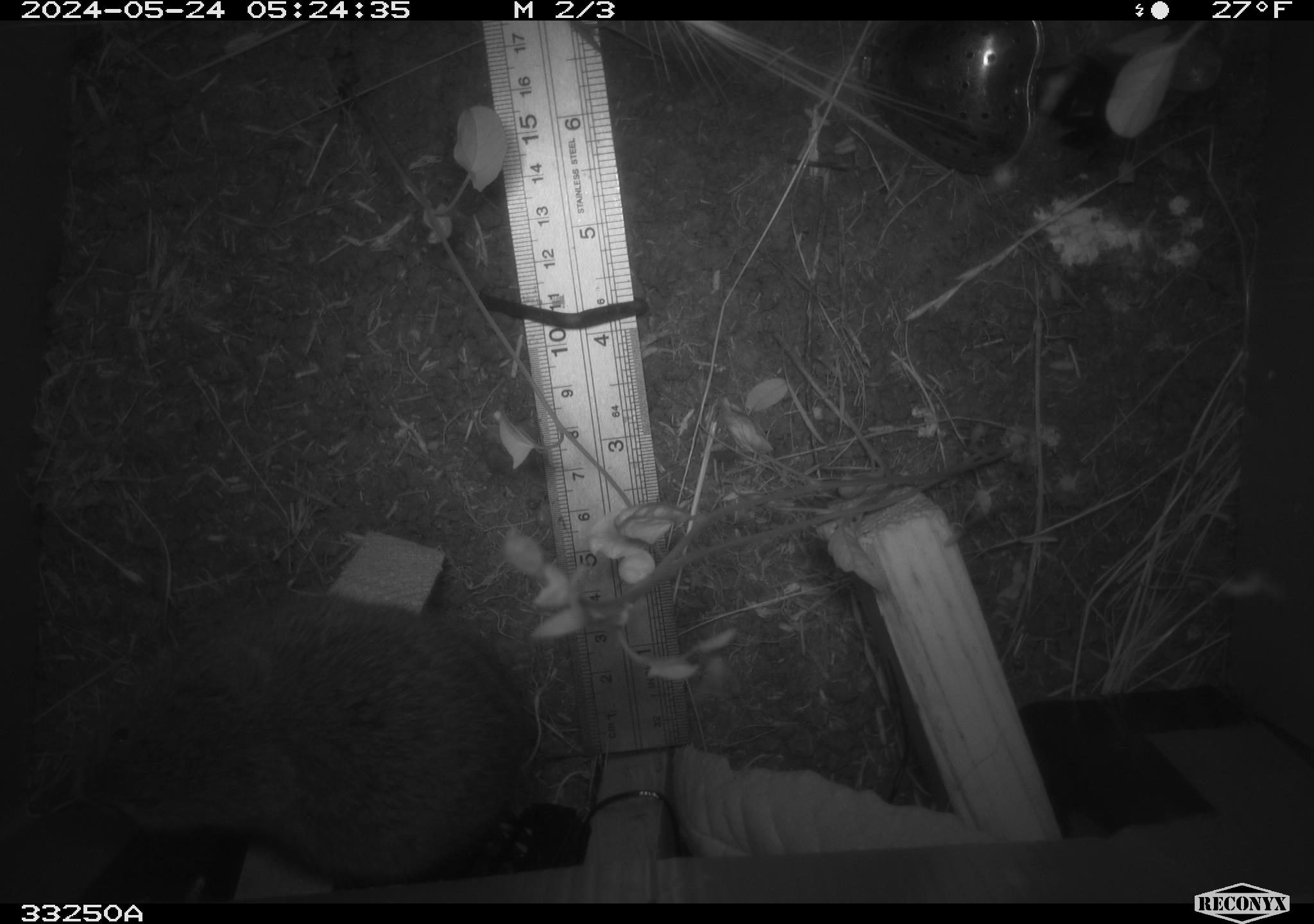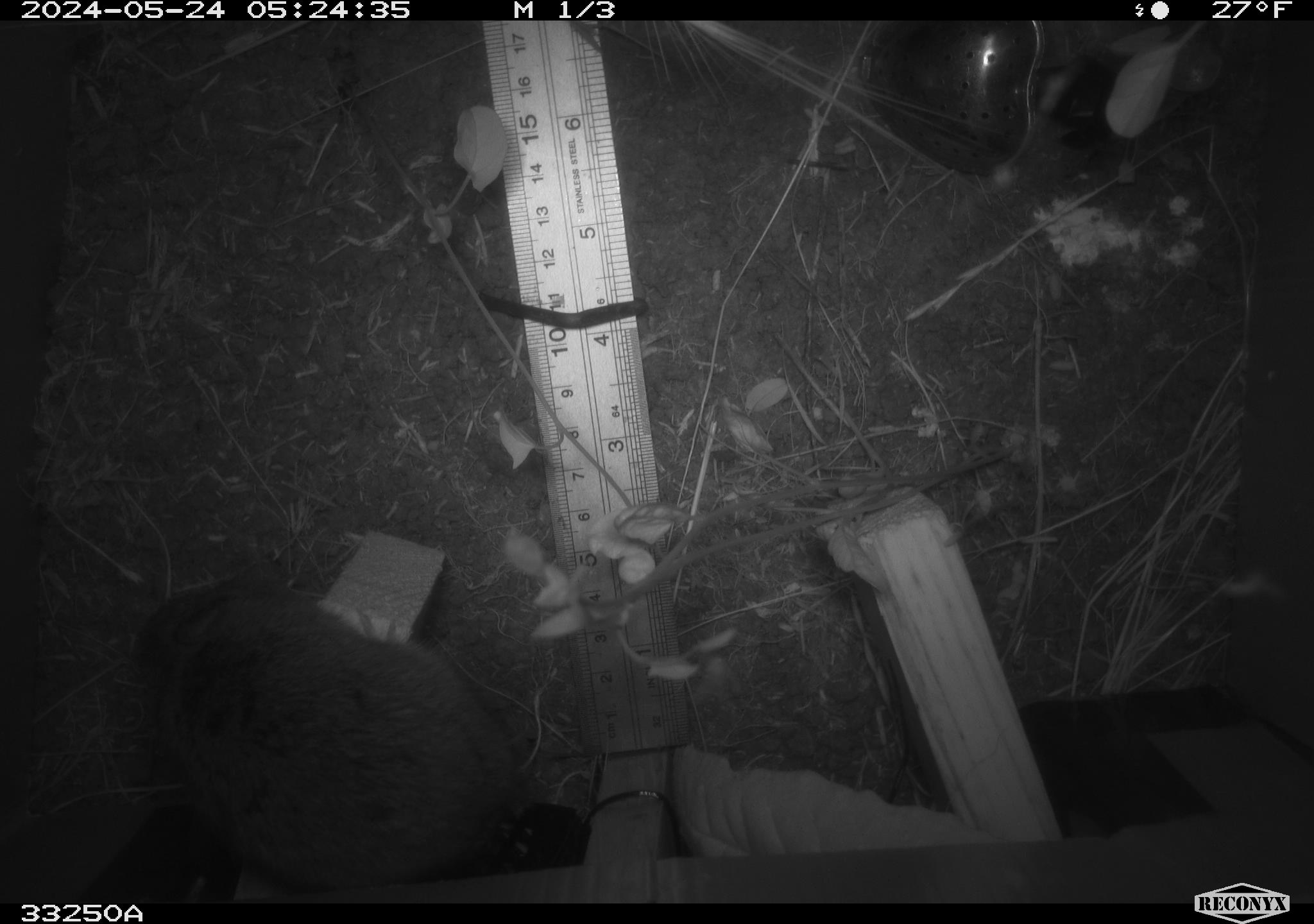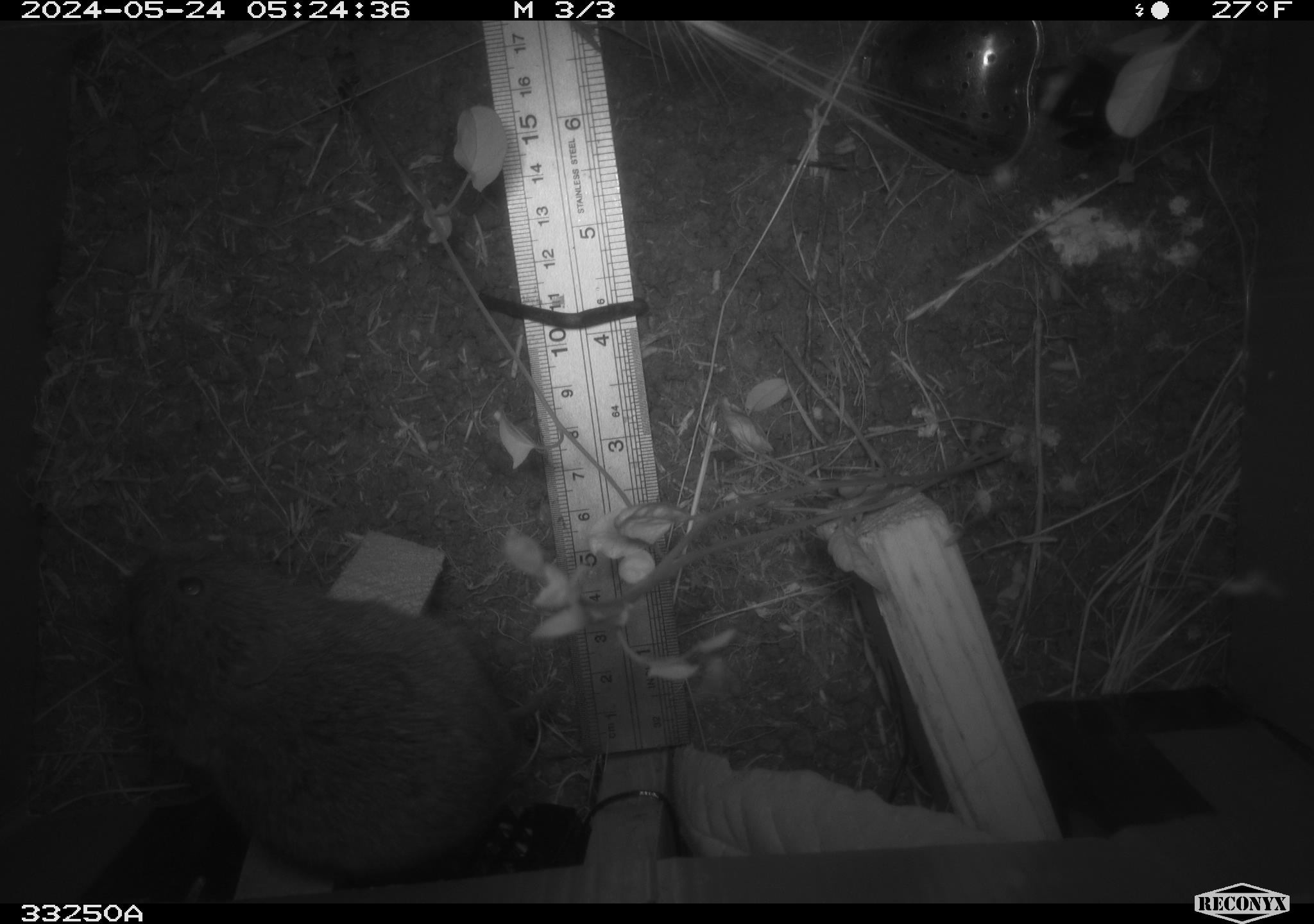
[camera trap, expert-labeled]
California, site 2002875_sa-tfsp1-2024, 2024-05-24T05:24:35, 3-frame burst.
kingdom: Animalia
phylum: Chordata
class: Mammalia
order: Rodentia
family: Cricetidae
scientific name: Arvicolinae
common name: voles, lemmings, and muskrats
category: arvicolinae subfamily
Arvicolinae subfamily (voles, lemmings, and muskrats) (Arvicolinae).